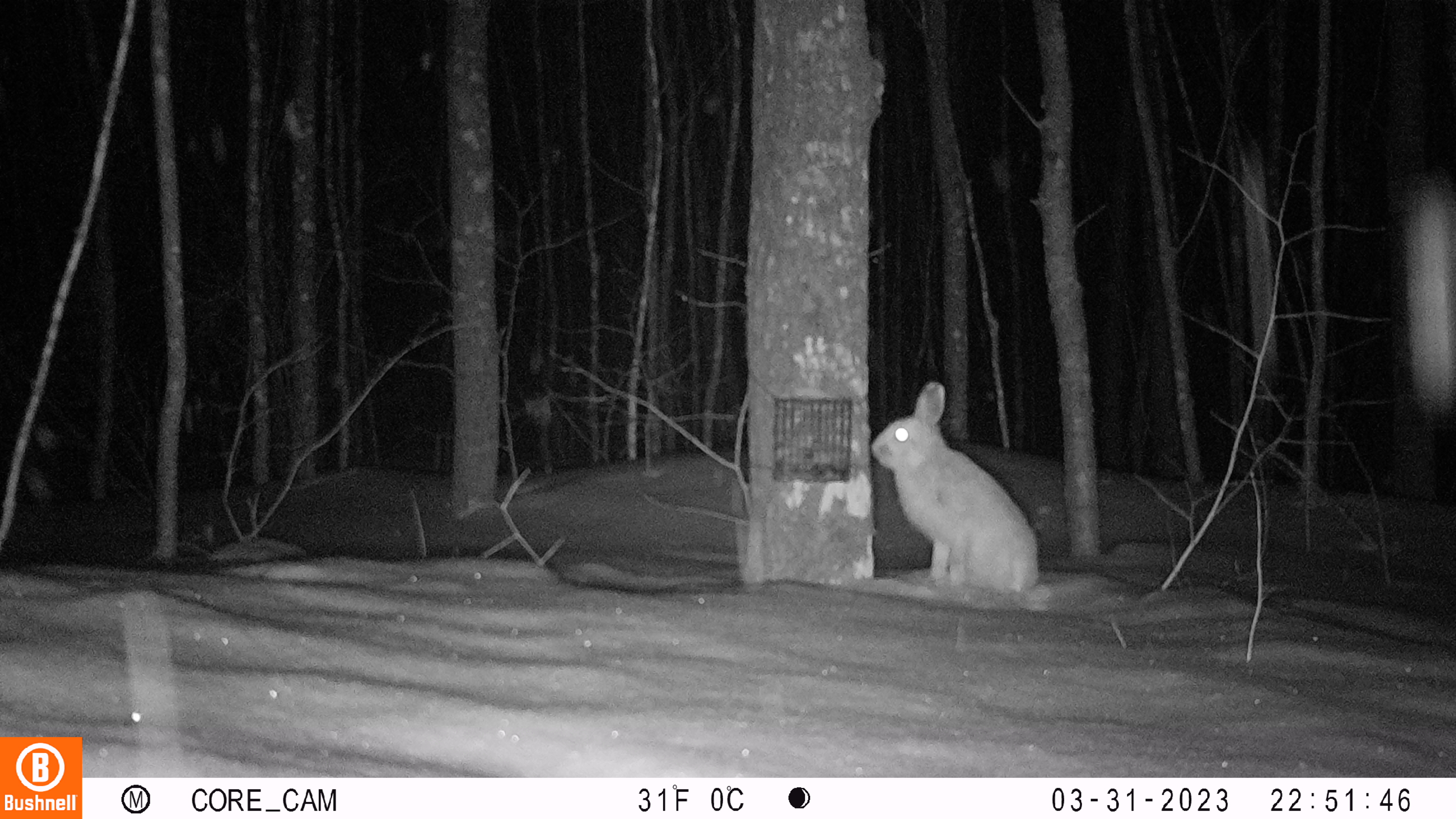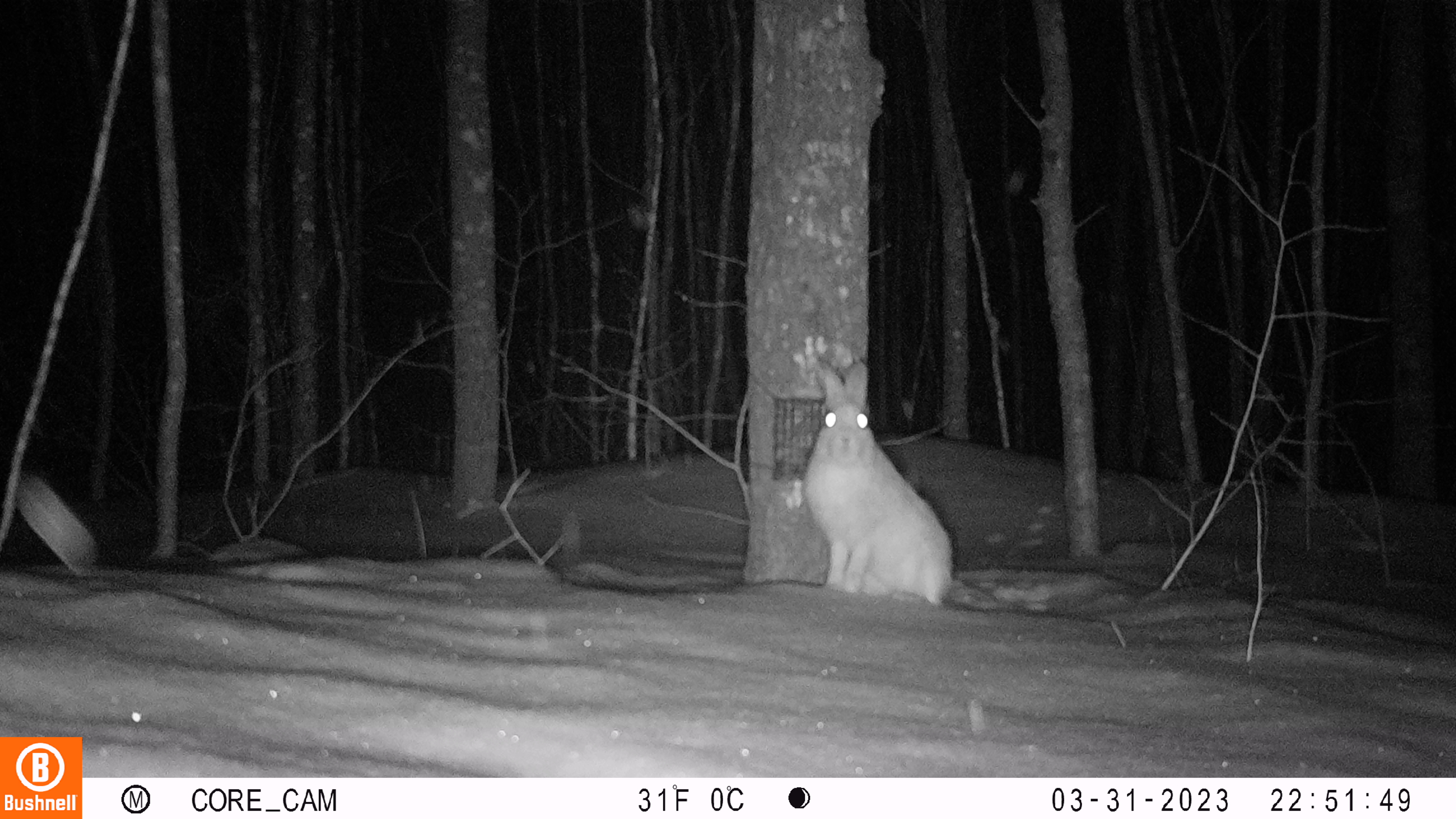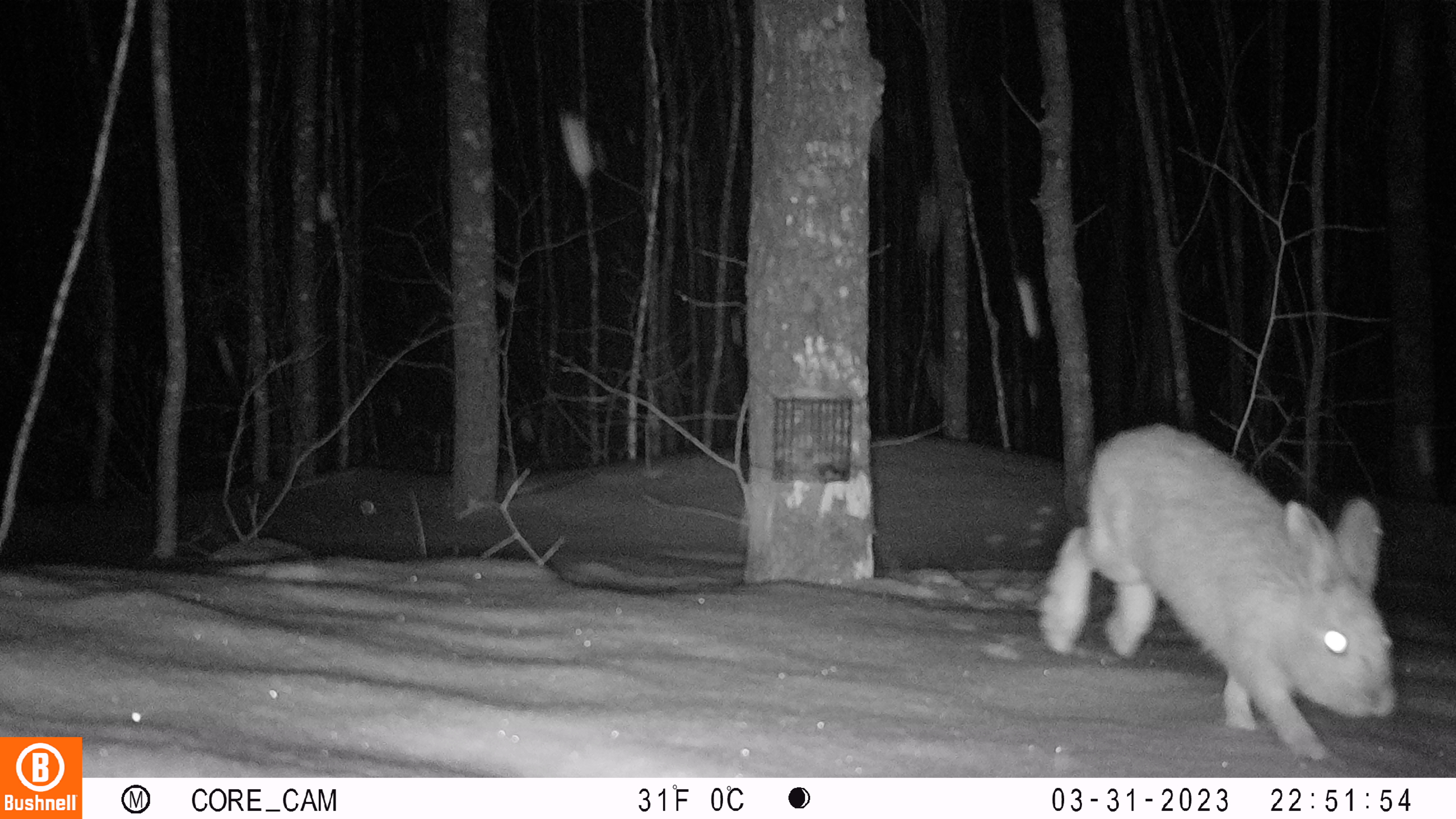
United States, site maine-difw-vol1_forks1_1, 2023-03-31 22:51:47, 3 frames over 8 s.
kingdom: Animalia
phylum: Chordata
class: Mammalia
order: Lagomorpha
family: Leporidae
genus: Lepus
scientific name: Lepus americanus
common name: snowshoe hare